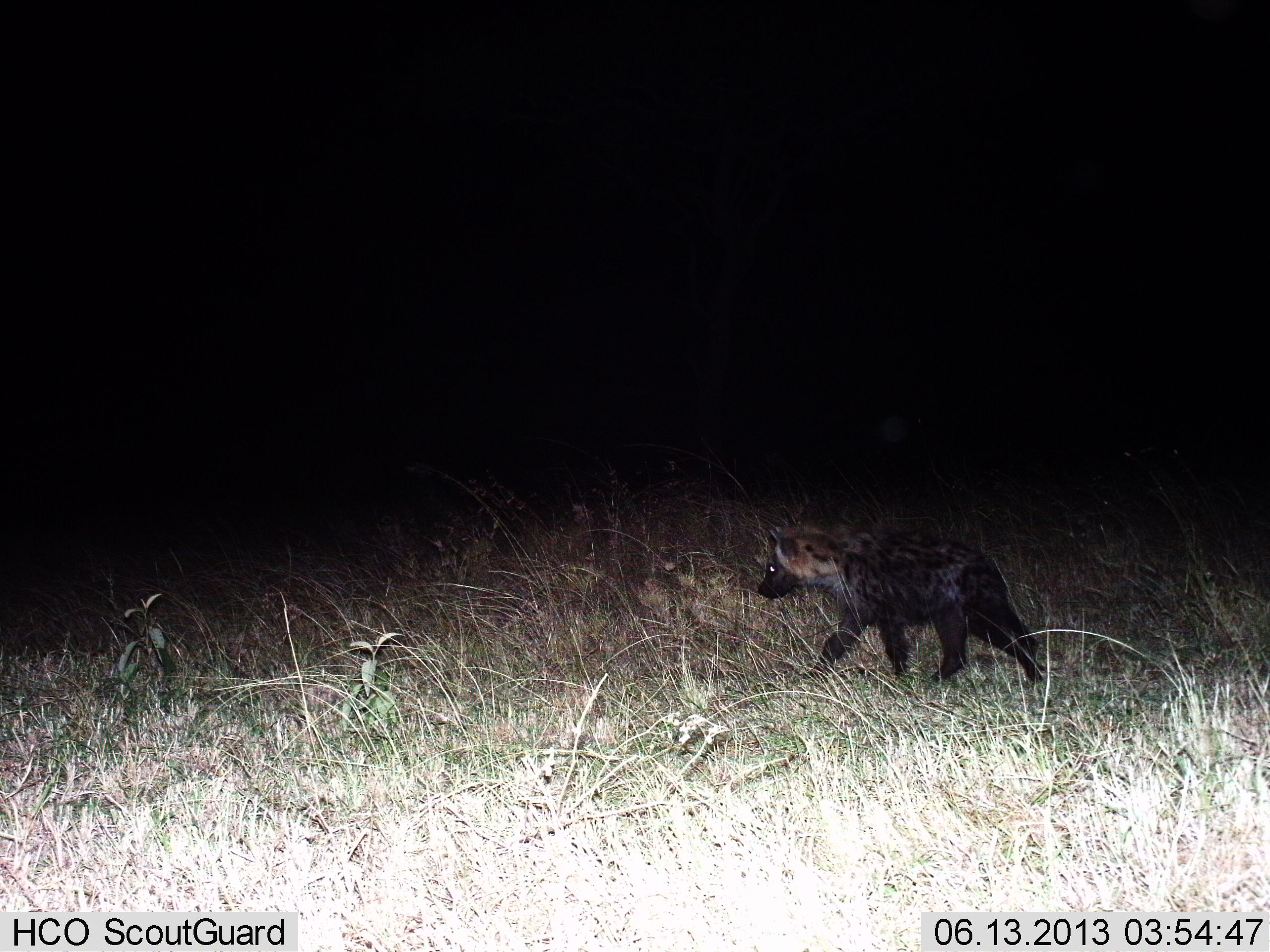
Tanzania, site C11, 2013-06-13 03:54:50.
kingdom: Animalia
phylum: Chordata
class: Mammalia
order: Carnivora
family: Hyaenidae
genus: Crocuta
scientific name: Crocuta crocuta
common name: spotted hyena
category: hyenaspotted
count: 1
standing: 4%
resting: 0%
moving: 96%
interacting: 0%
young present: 4%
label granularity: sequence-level